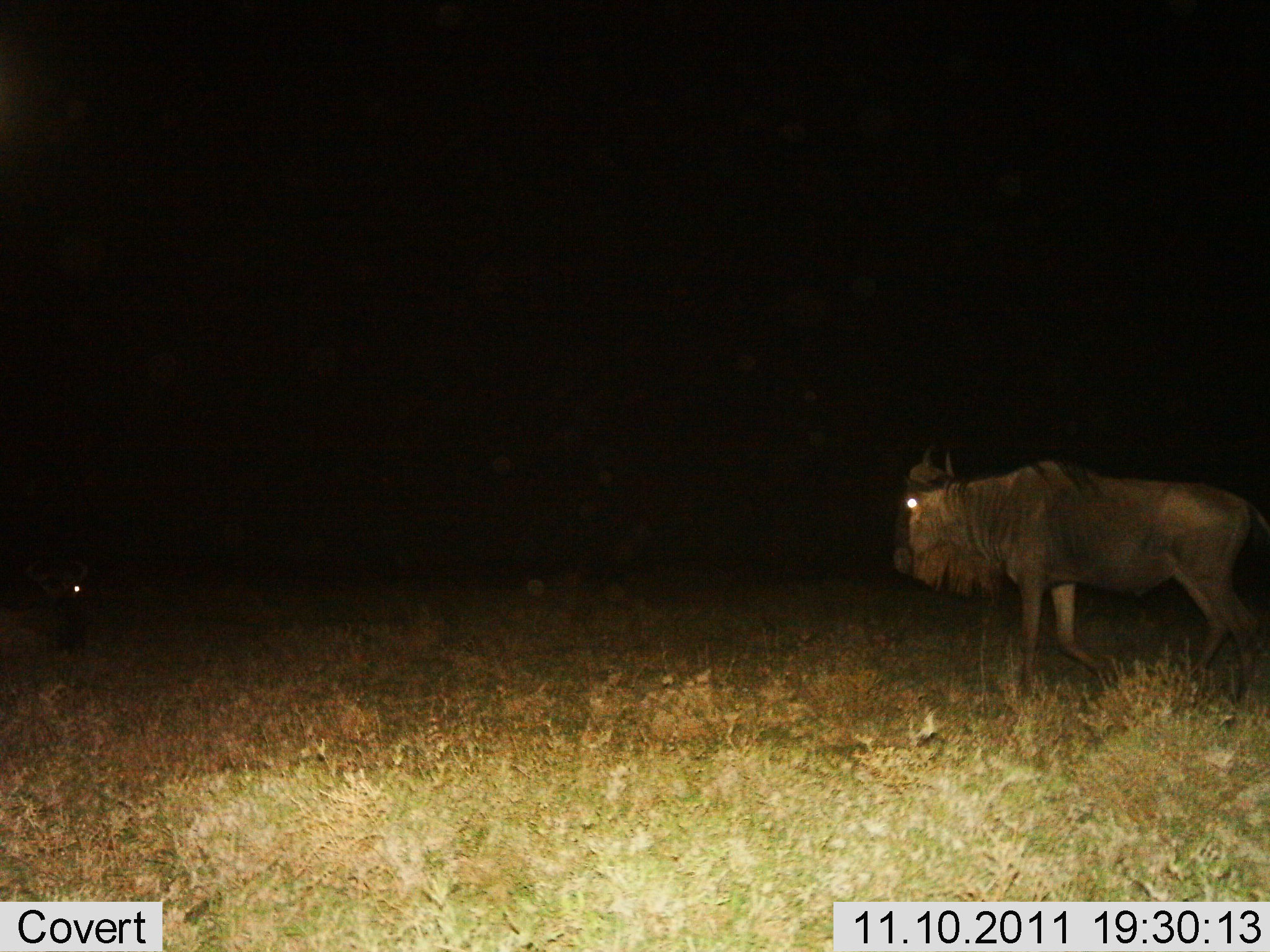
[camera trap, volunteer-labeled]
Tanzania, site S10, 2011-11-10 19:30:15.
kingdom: Animalia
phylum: Chordata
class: Mammalia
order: Artiodactyla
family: Bovidae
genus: Connochaetes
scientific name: Connochaetes taurinus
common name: blue wildebeest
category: wildebeest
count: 2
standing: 38%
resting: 19%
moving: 62%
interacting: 6%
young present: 0%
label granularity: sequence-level